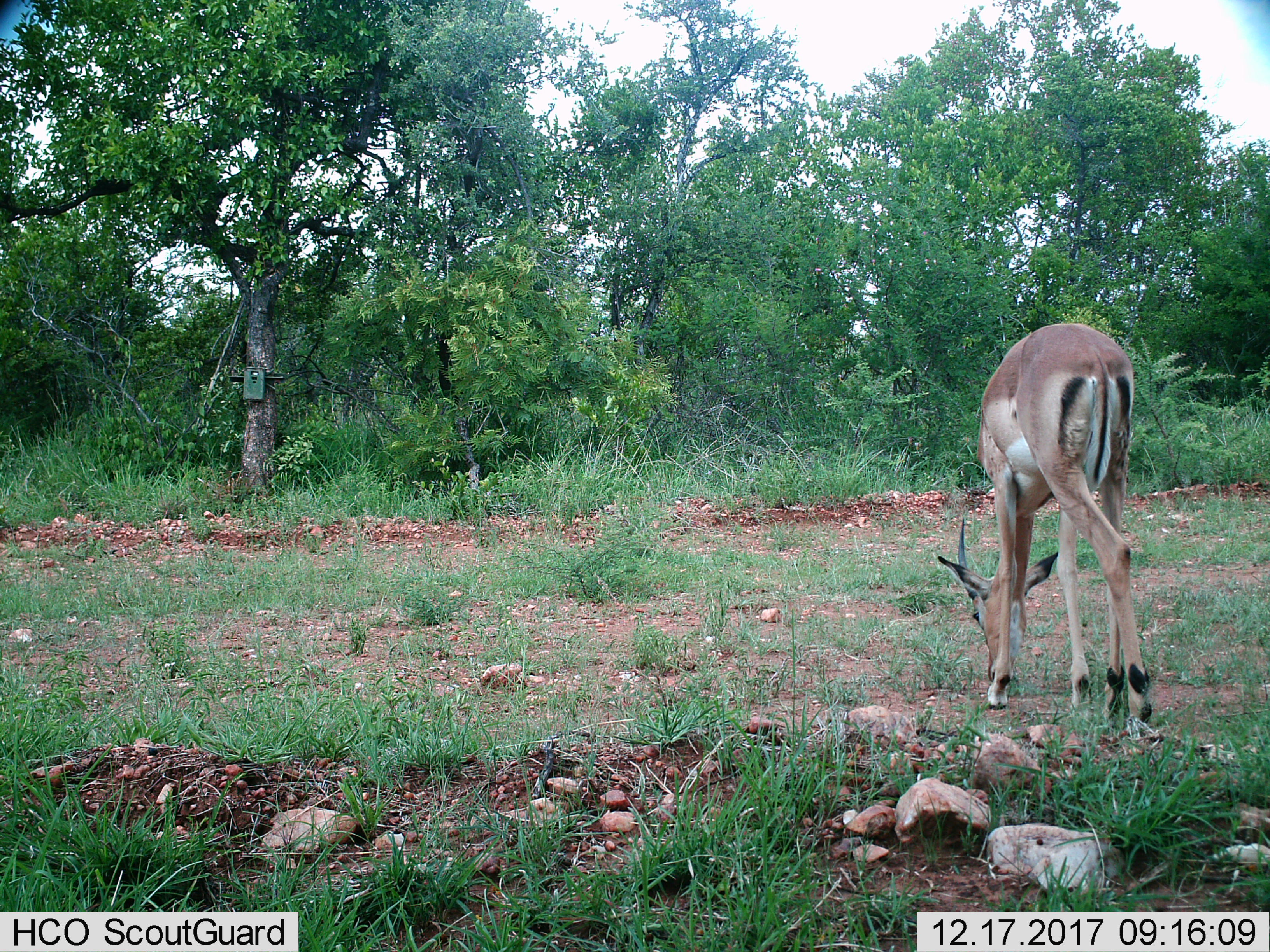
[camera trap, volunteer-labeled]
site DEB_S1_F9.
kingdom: Animalia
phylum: Chordata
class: Mammalia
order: Artiodactyla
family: Bovidae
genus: Aepyceros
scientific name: Aepyceros melampus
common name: impala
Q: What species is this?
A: Impala (Aepyceros melampus).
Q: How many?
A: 1.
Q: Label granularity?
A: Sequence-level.